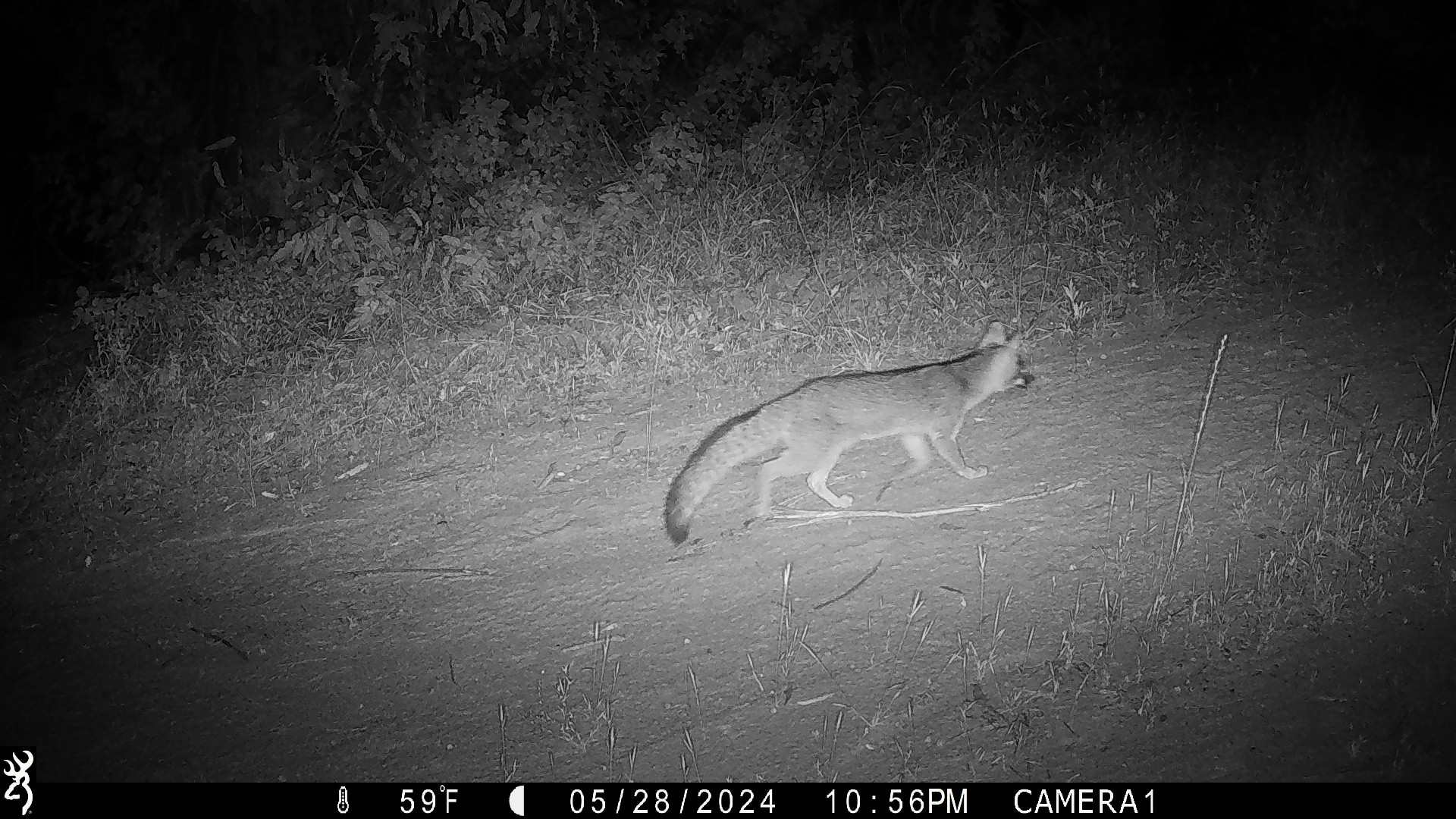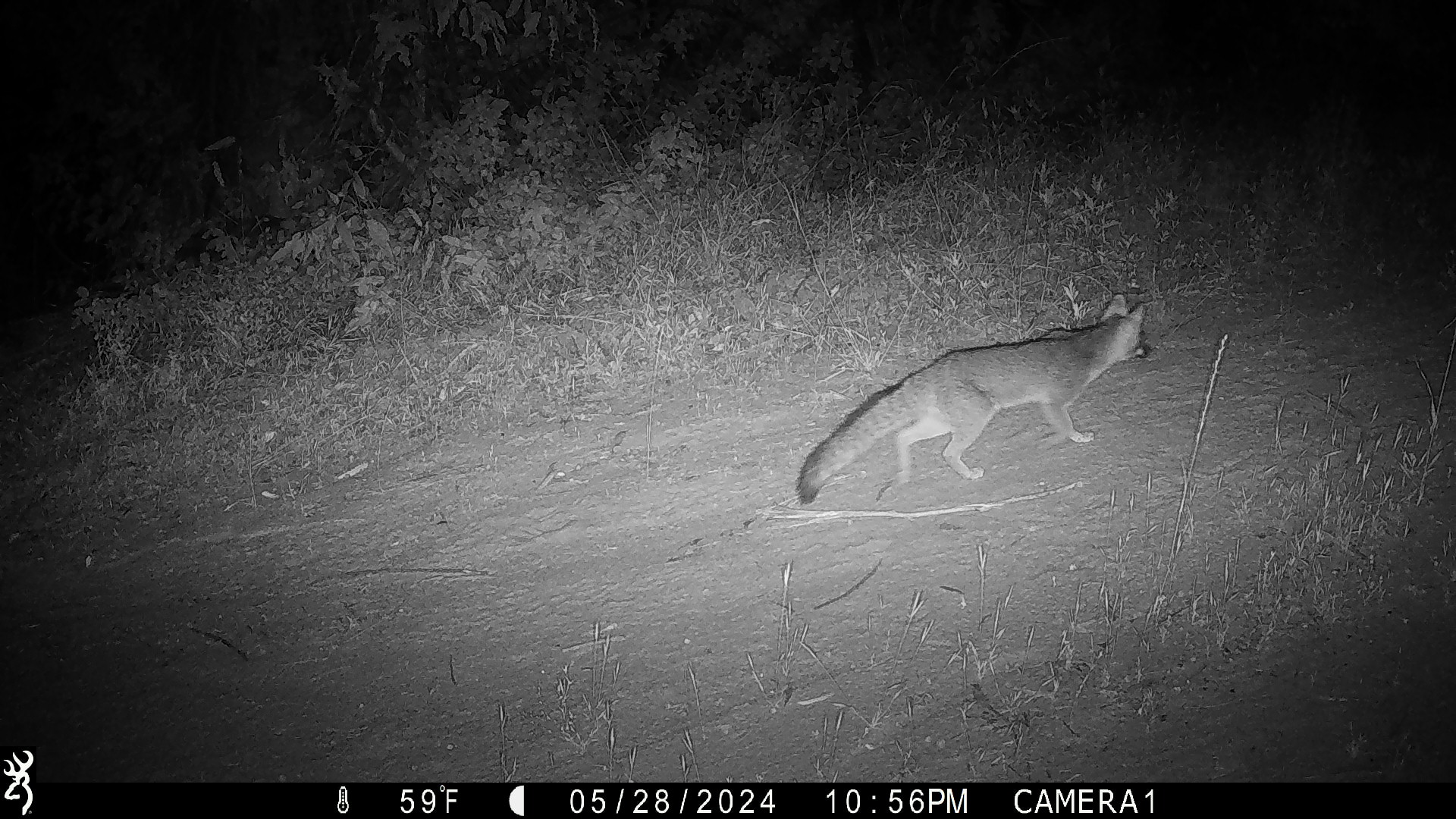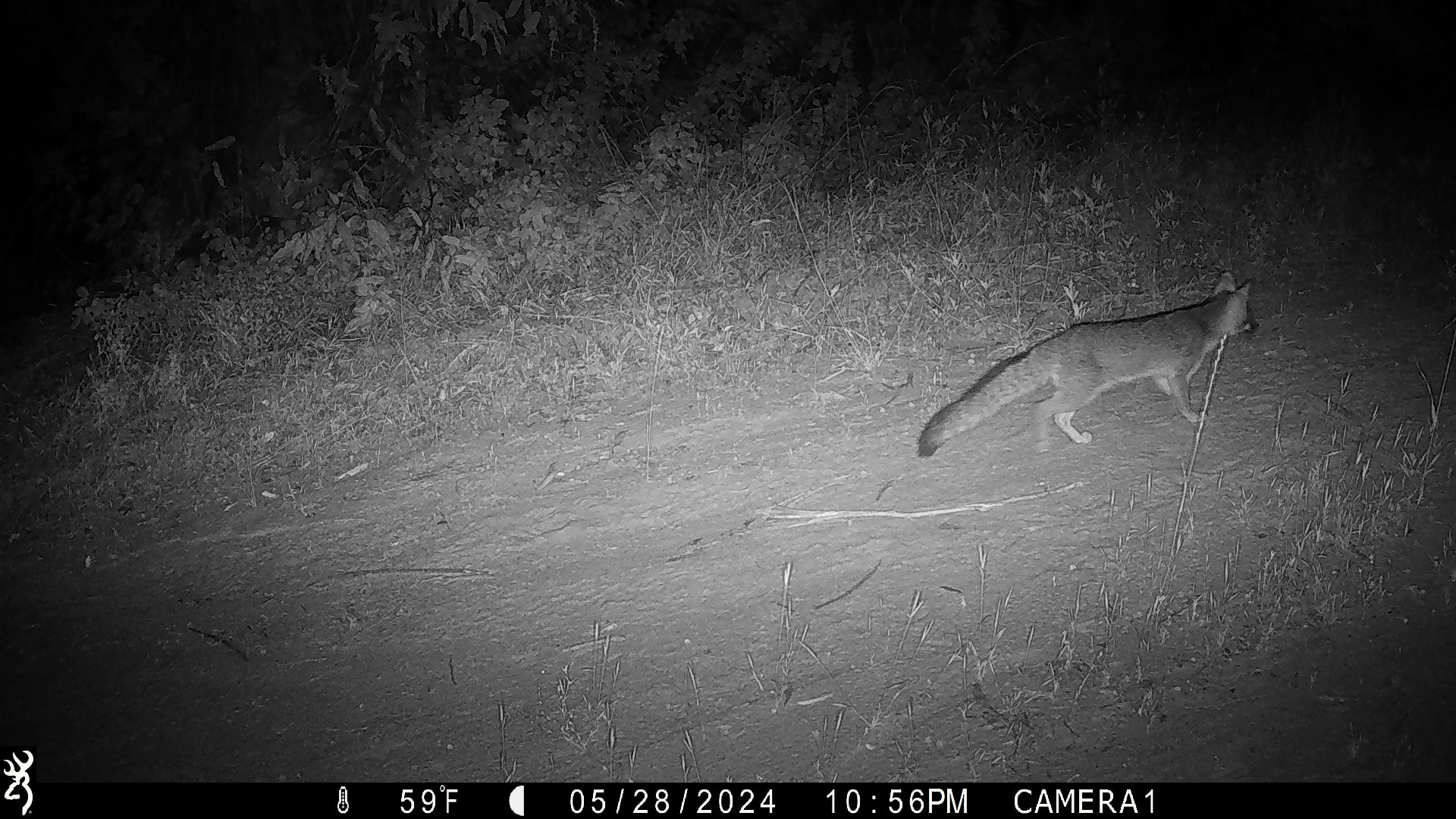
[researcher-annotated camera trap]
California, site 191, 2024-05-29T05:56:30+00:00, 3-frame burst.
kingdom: Animalia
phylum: Chordata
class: Mammalia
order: Carnivora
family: Canidae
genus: Urocyon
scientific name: Urocyon cinereoargenteus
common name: gray fox